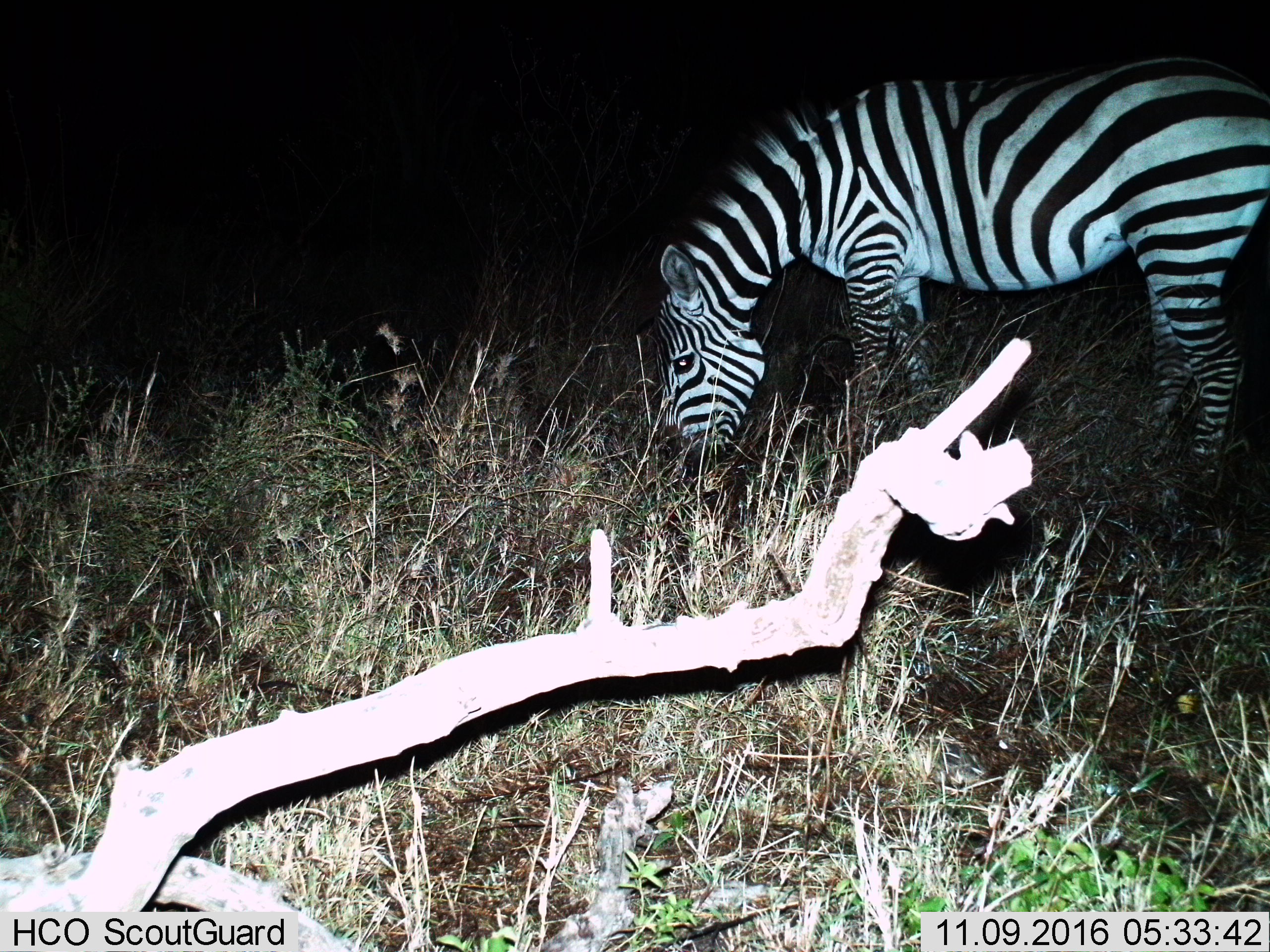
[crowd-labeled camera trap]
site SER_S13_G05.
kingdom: Animalia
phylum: Chordata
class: Mammalia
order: Perissodactyla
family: Equidae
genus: Equus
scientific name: Equus quagga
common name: plains zebra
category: zebraplains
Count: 1.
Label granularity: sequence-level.